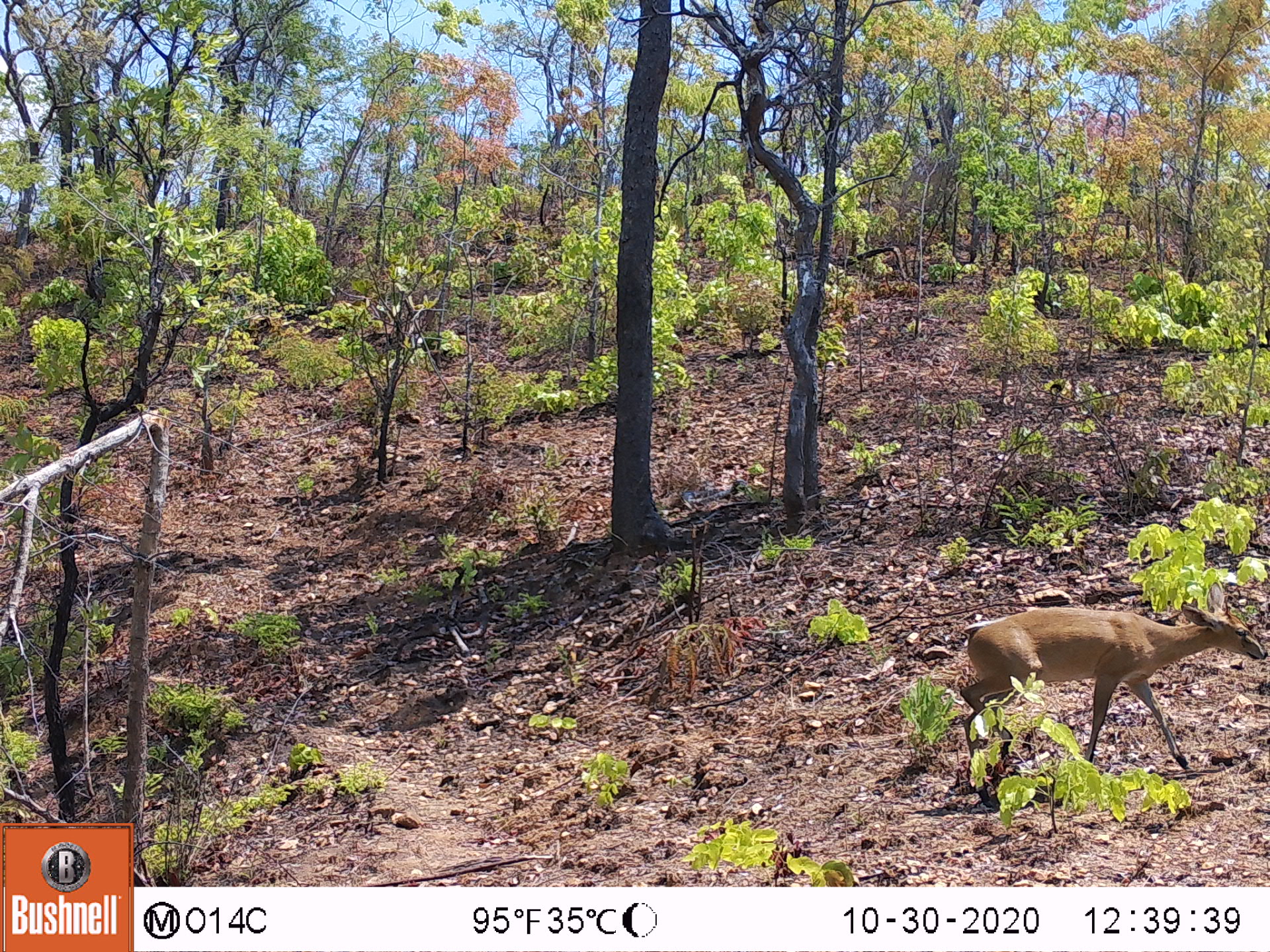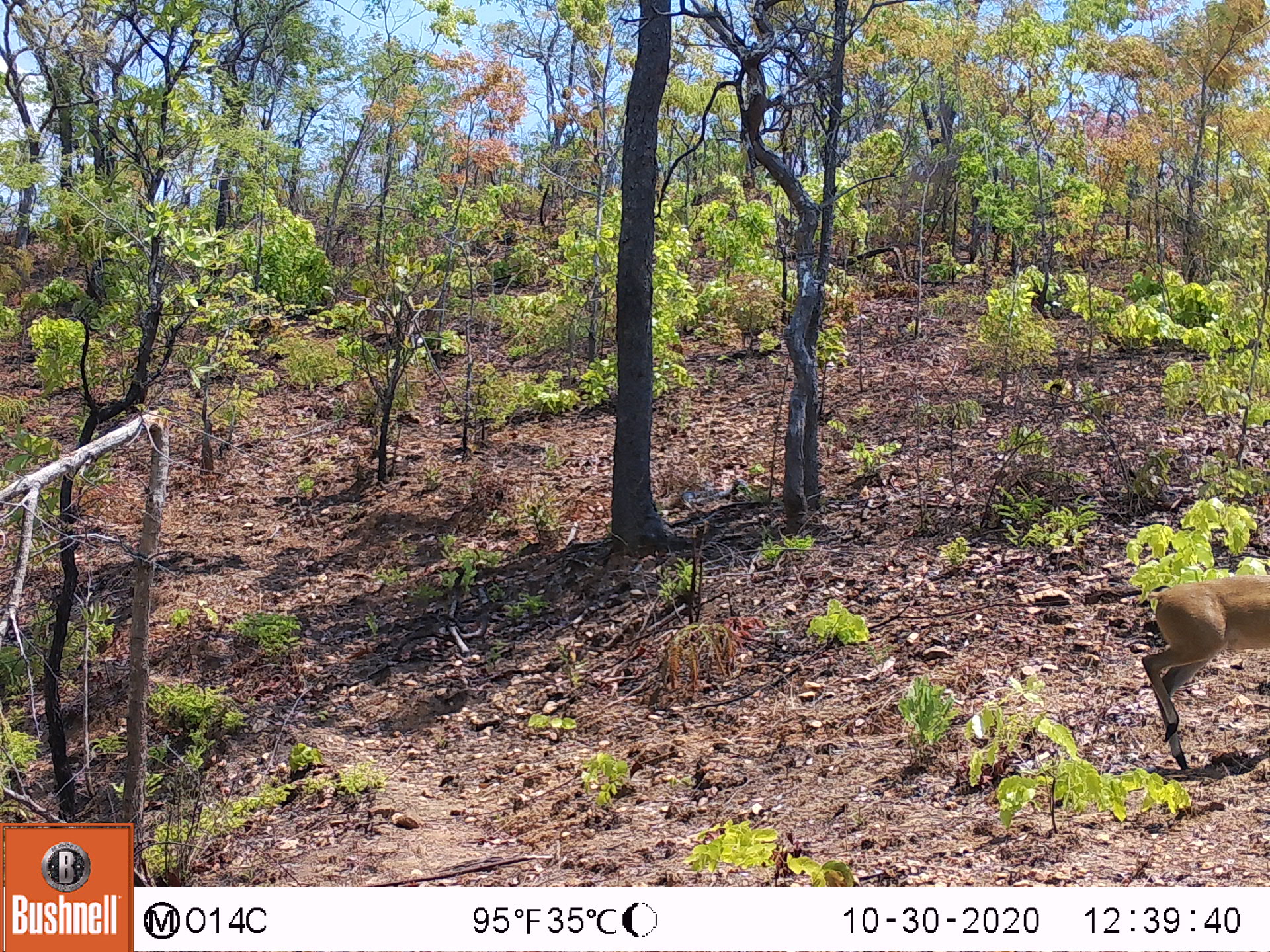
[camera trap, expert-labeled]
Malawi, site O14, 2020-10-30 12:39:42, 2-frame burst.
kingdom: Animalia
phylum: Chordata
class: Mammalia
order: Artiodactyla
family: Bovidae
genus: Sylvicapra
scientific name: Sylvicapra grimmia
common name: common duiker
Common duiker (Sylvicapra grimmia), count 1.